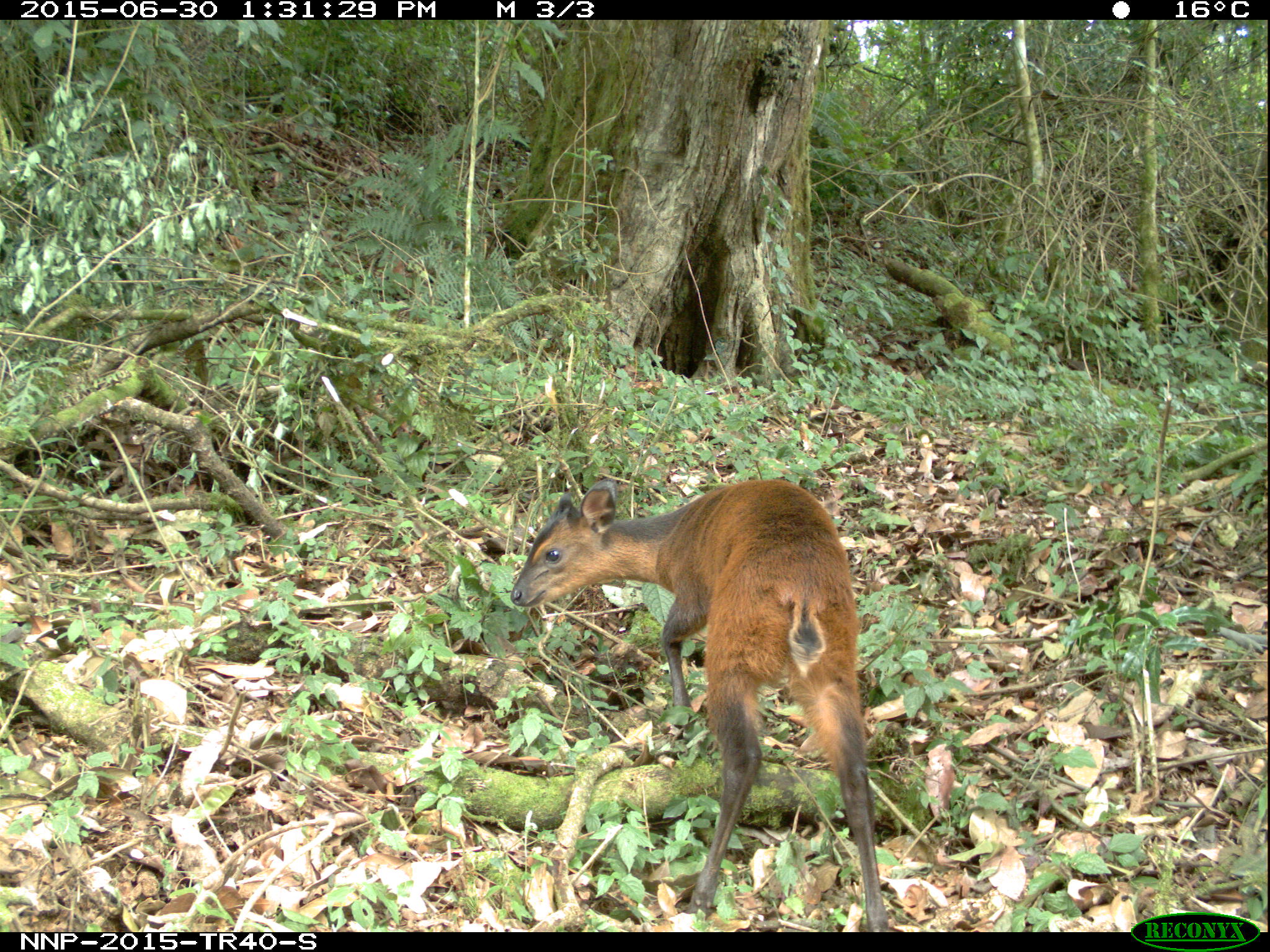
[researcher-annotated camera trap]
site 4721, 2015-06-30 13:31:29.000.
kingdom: Animalia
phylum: Chordata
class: Mammalia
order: Artiodactyla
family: Bovidae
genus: Cephalophus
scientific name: Cephalophus nigrifrons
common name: black-fronted duiker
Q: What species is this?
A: Cephalophus nigrifrons (black-fronted duiker).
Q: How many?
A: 1.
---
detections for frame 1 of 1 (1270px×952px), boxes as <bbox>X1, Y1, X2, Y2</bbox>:
cephalophus nigrifrons: <bbox>508, 477, 894, 932</bbox>